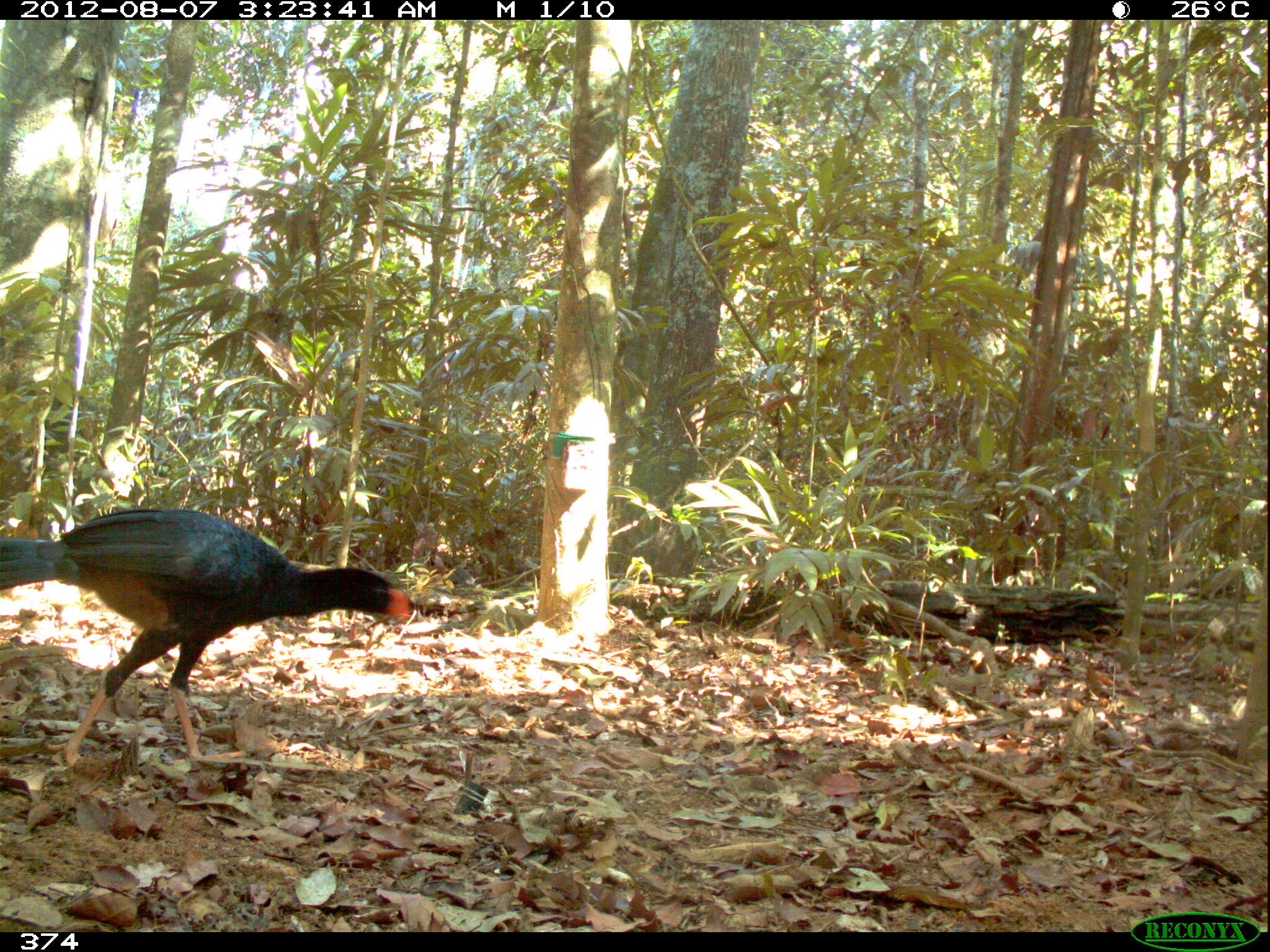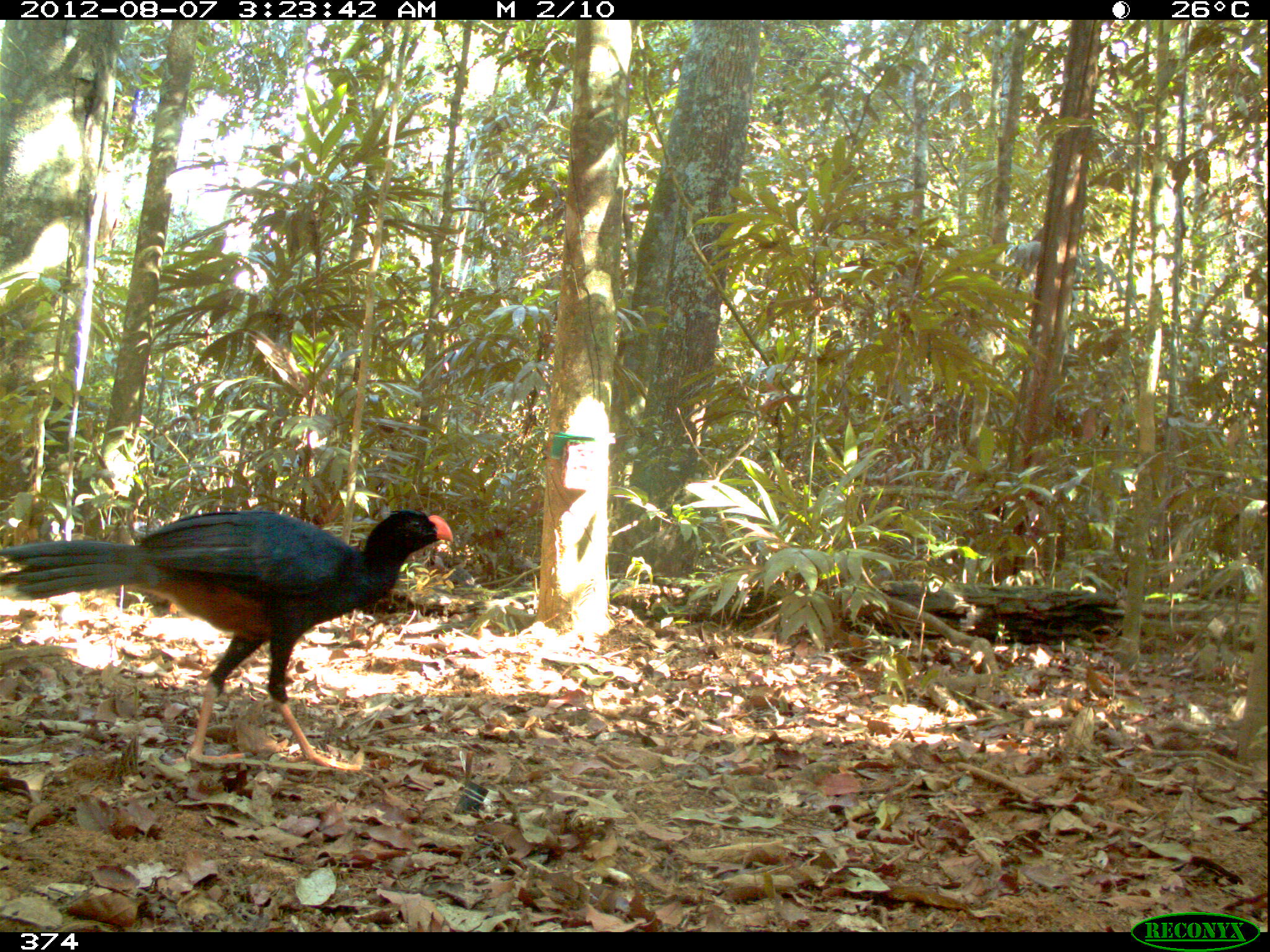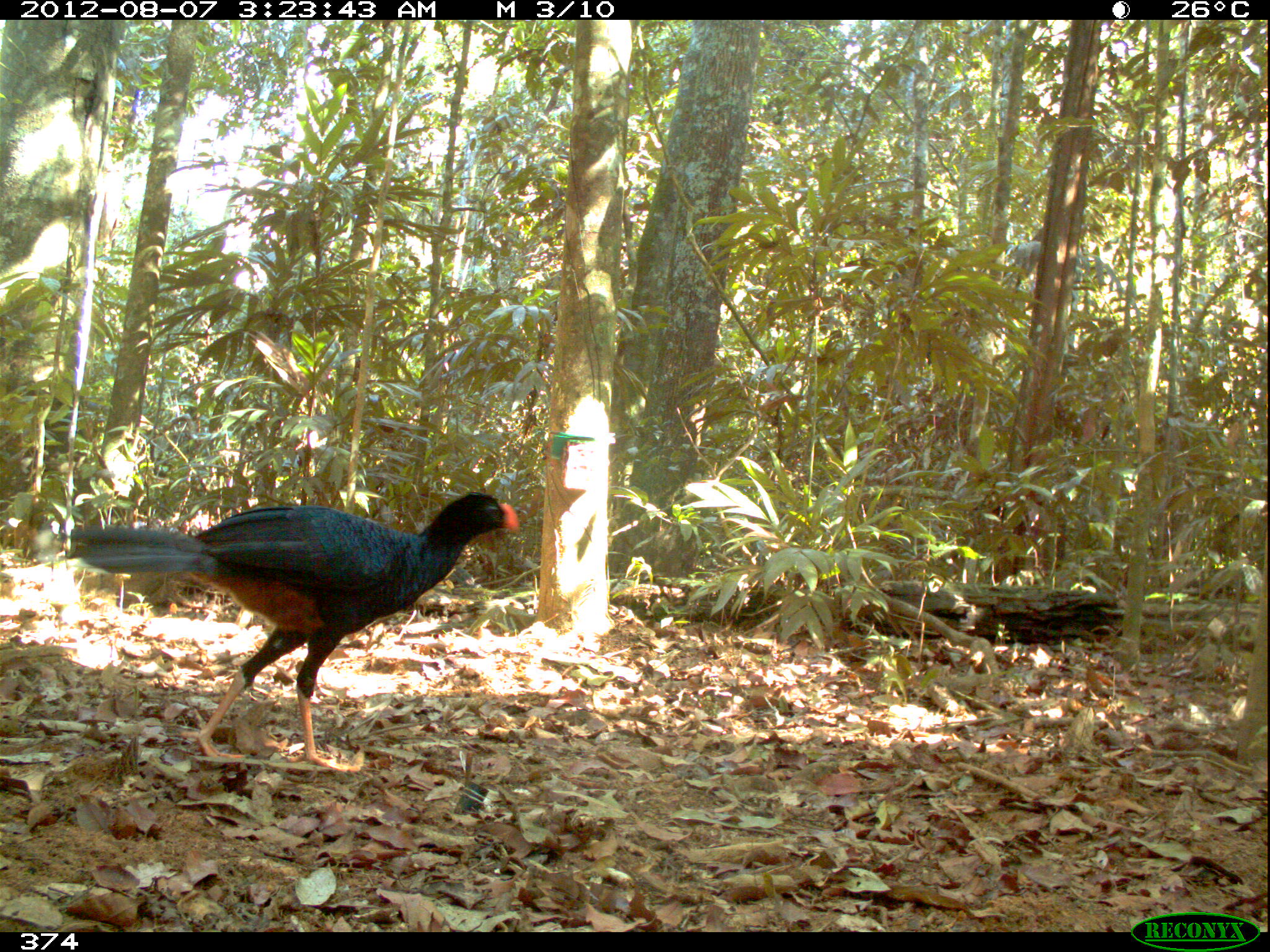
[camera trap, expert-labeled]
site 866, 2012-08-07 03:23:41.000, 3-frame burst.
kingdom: Animalia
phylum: Chordata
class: Aves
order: Galliformes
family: Cracidae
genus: Mitu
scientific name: Mitu tuberosum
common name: razor-billed curassow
Mitu tuberosum (razor-billed curassow).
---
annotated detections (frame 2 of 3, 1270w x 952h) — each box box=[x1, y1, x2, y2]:
mitu tuberosum: box=[0, 507, 453, 770]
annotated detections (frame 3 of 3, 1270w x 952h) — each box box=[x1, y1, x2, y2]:
mitu tuberosum: box=[68, 490, 518, 772]